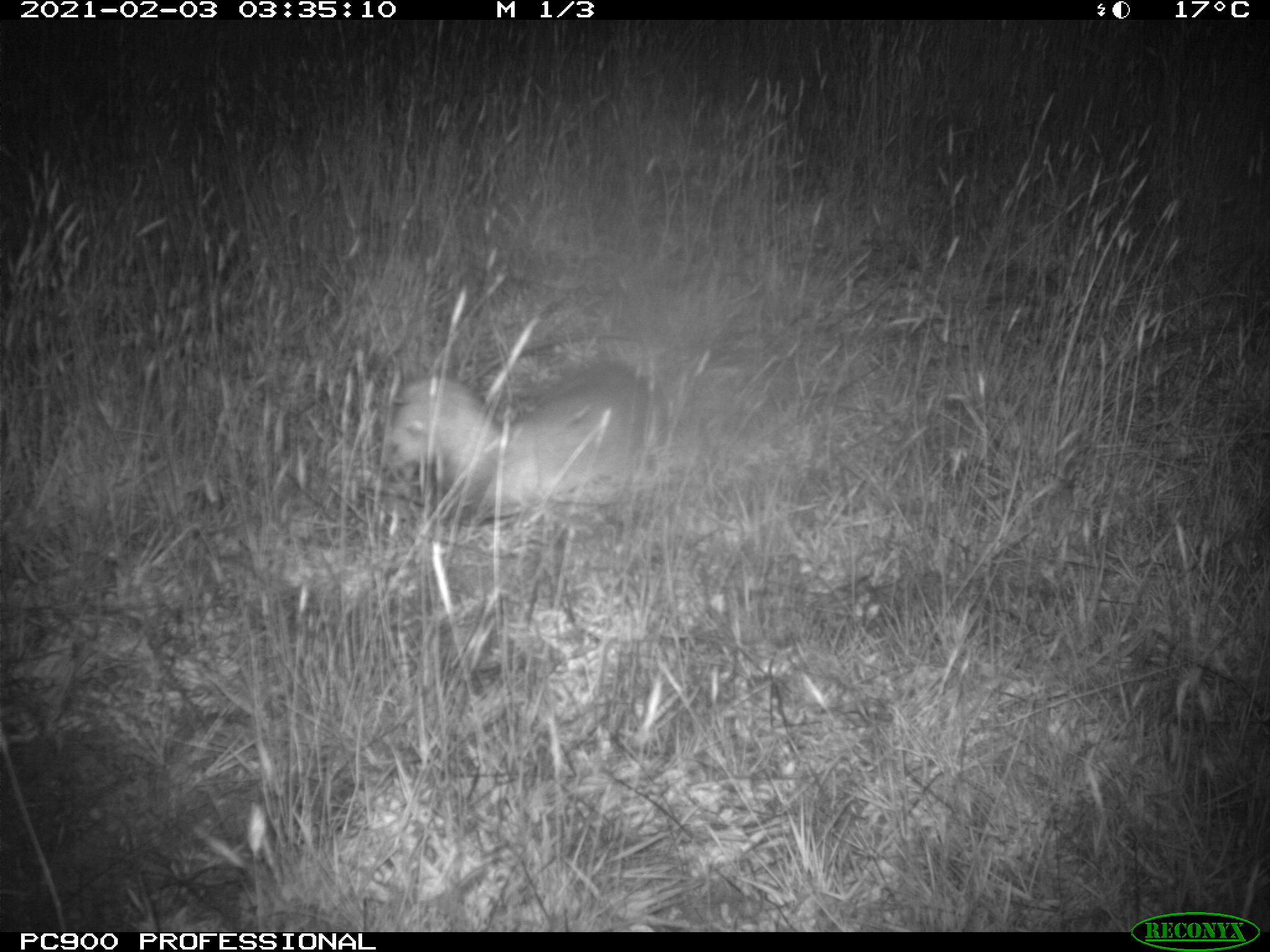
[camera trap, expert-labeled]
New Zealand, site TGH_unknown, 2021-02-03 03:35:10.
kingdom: Animalia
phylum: Chordata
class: Mammalia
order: Carnivora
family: Mustelidae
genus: Mustela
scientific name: Mustela furo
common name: ferret